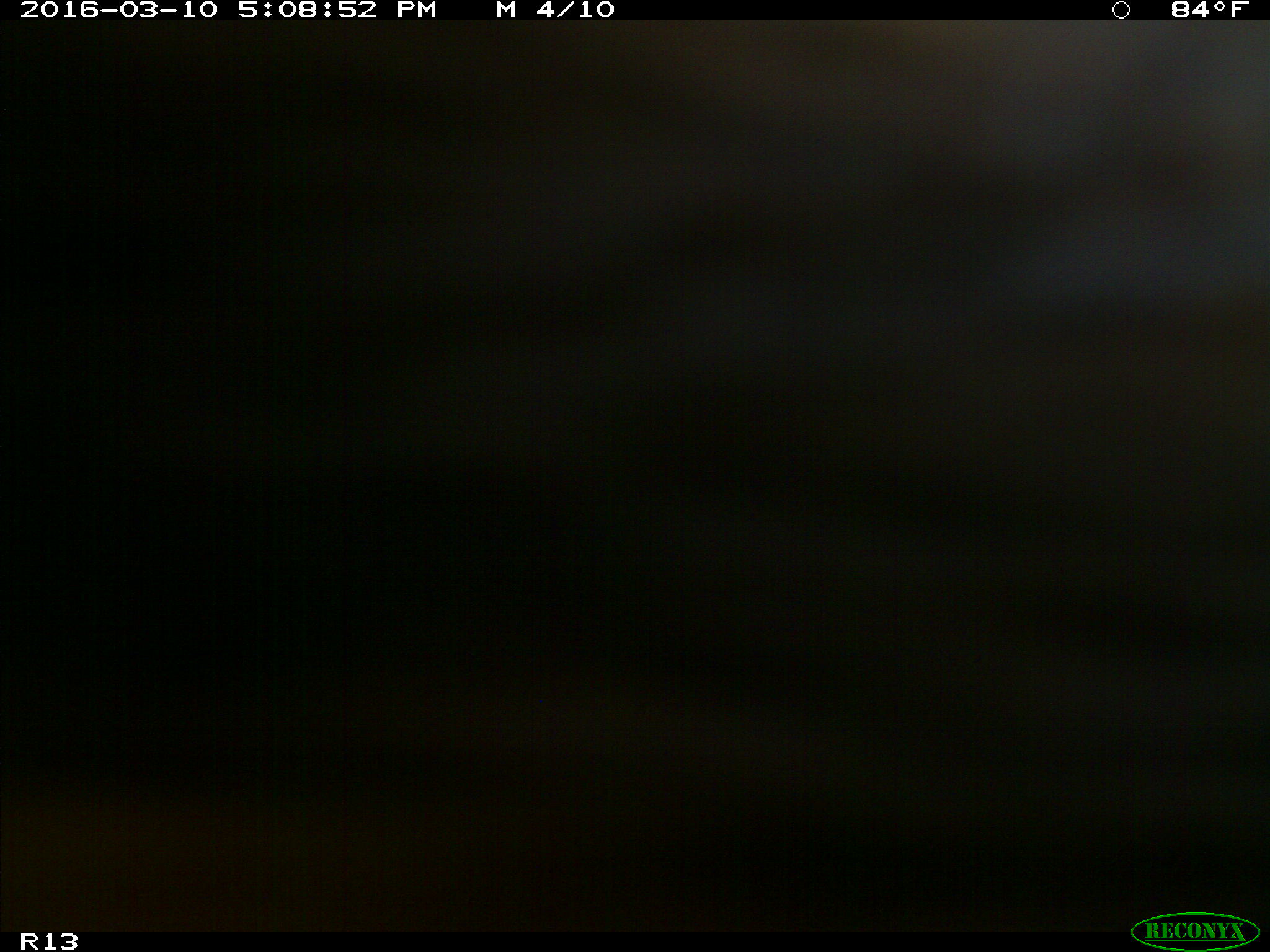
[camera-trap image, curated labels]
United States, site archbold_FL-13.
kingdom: Animalia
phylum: Chordata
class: Mammalia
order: Artiodactyla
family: Bovidae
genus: Bos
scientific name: Bos taurus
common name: domestic cow